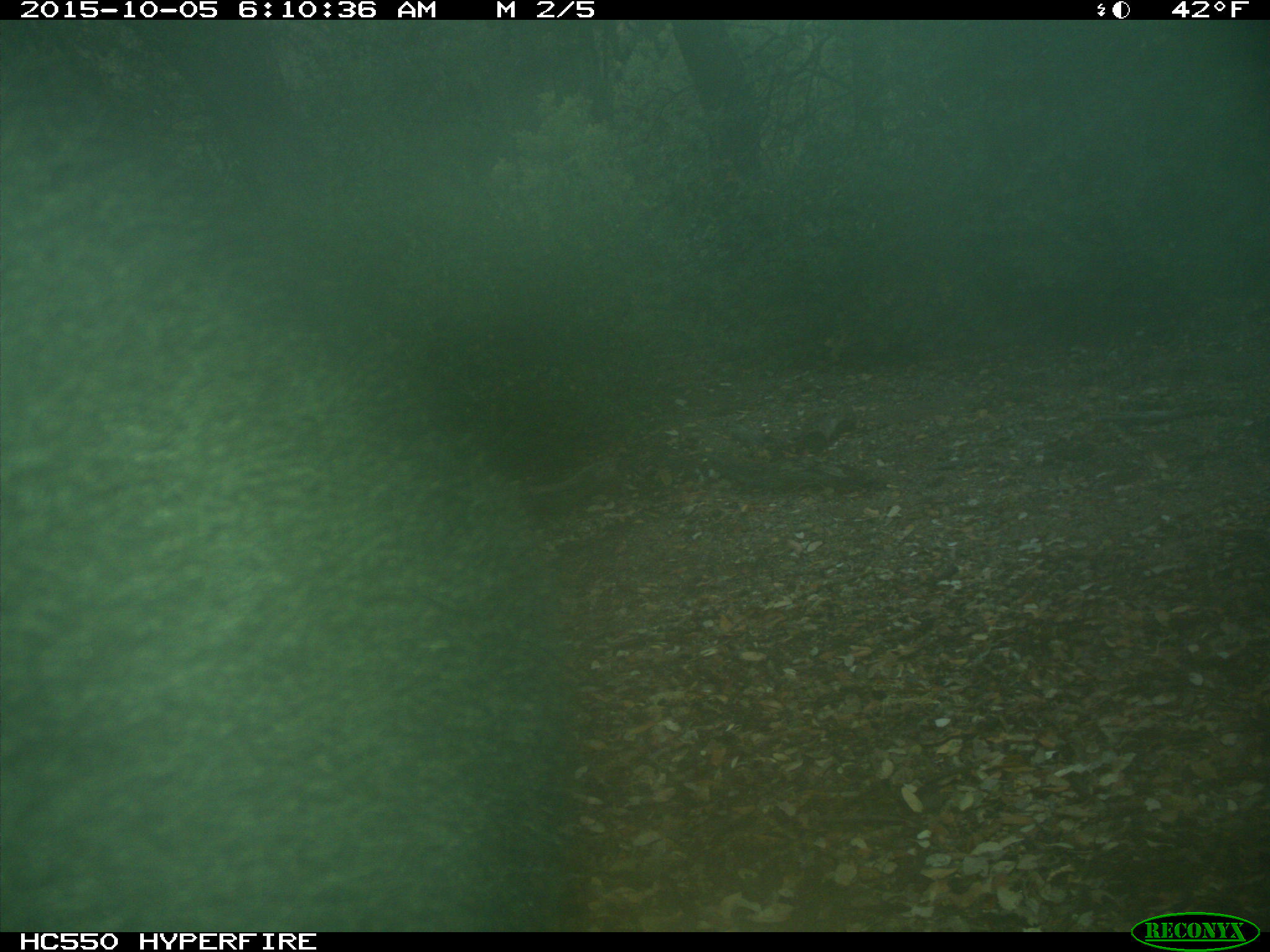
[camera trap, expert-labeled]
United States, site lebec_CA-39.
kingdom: Animalia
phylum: Chordata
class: Mammalia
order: Carnivora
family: Ursidae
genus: Ursus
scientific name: Ursus americanus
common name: american black bear